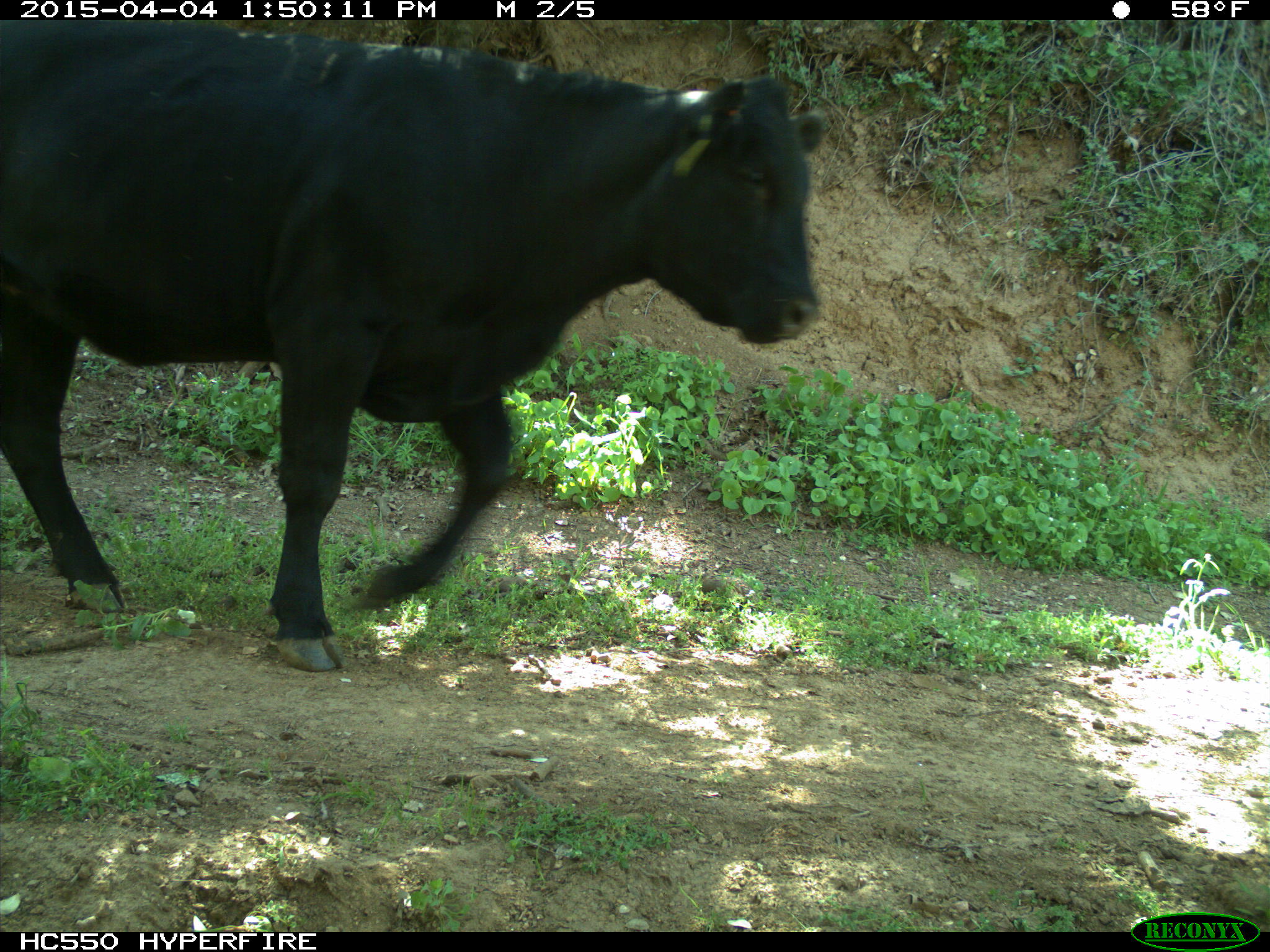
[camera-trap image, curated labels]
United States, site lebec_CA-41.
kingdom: Animalia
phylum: Chordata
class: Mammalia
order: Artiodactyla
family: Bovidae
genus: Bos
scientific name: Bos taurus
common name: domestic cow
Bos taurus (domestic cow).